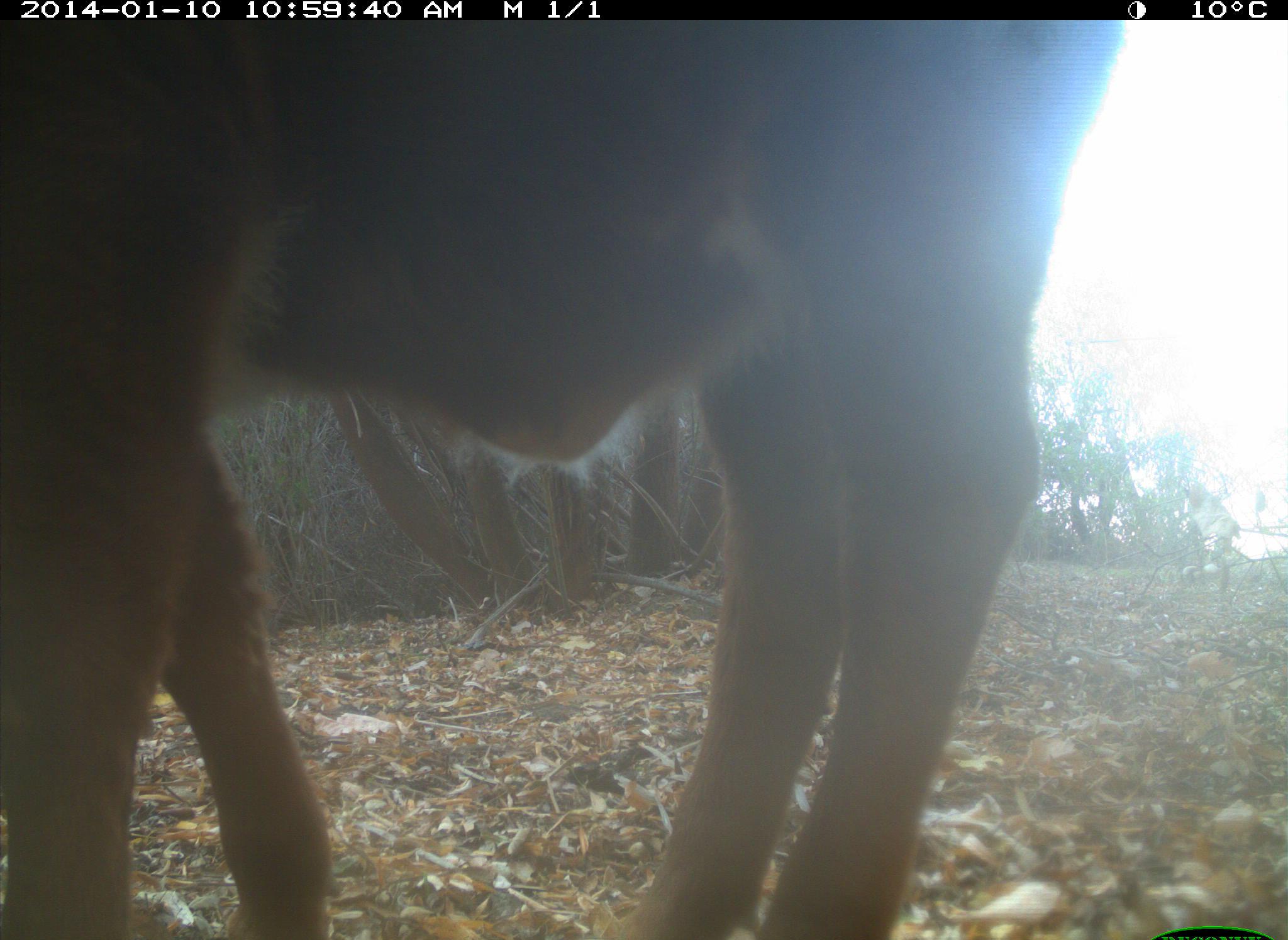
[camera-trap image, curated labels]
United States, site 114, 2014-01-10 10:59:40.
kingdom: Animalia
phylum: Chordata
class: Mammalia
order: Artiodactyla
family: Bovidae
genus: Bos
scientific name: Bos taurus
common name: cow